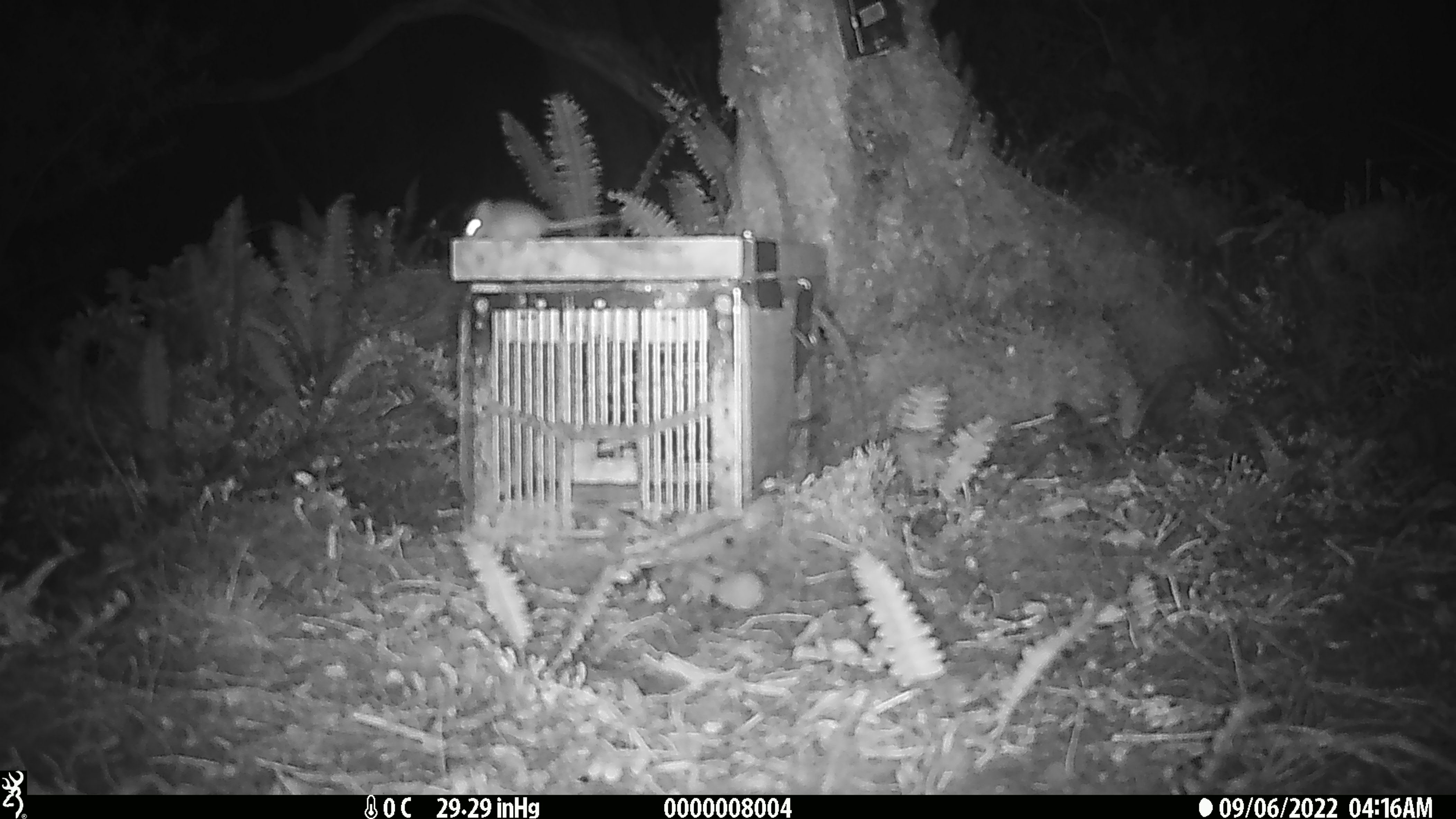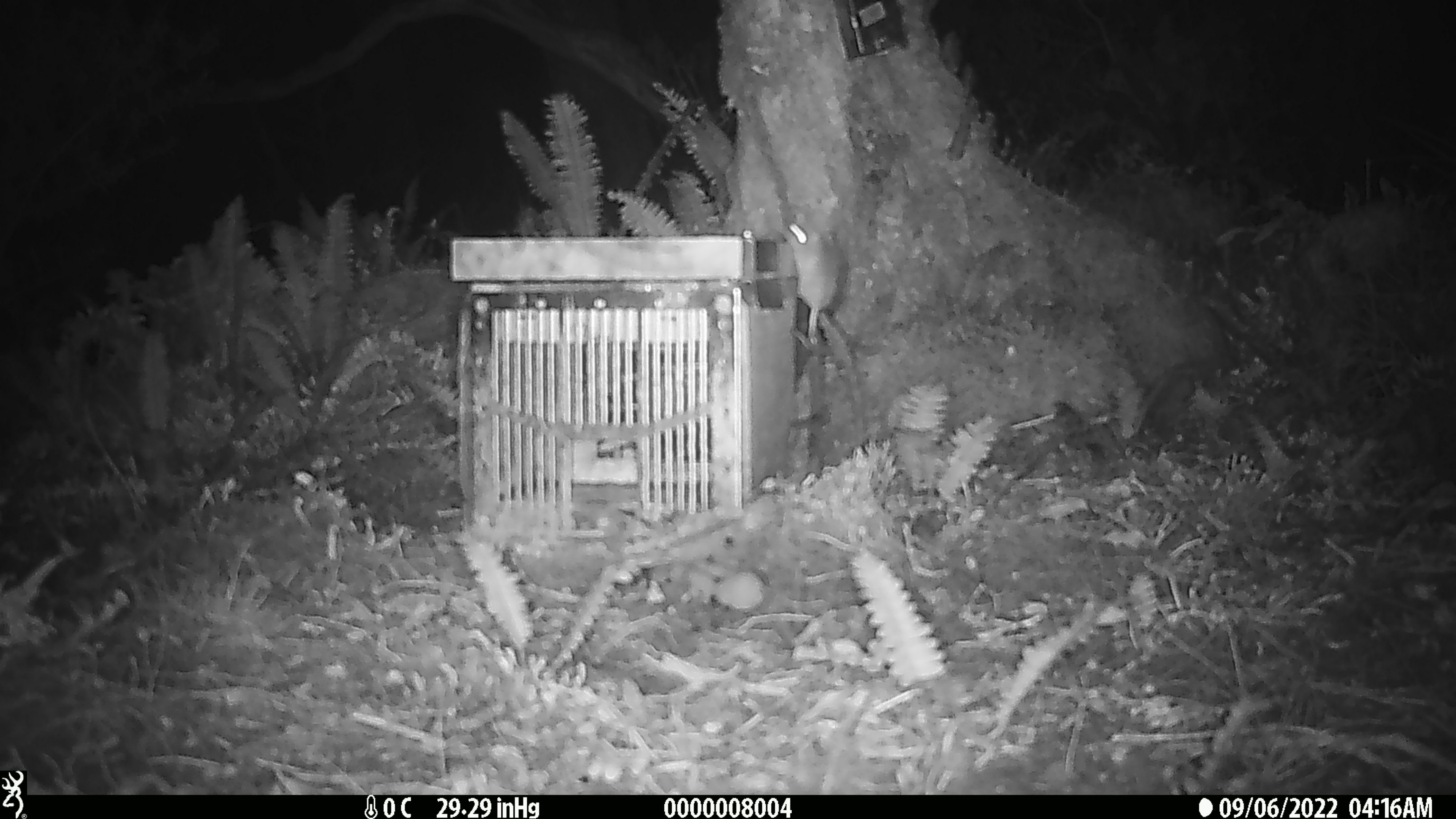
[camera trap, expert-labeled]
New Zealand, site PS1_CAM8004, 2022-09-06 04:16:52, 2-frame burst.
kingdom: Animalia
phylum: Chordata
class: Mammalia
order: Rodentia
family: Muridae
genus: Mus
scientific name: Mus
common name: mouse